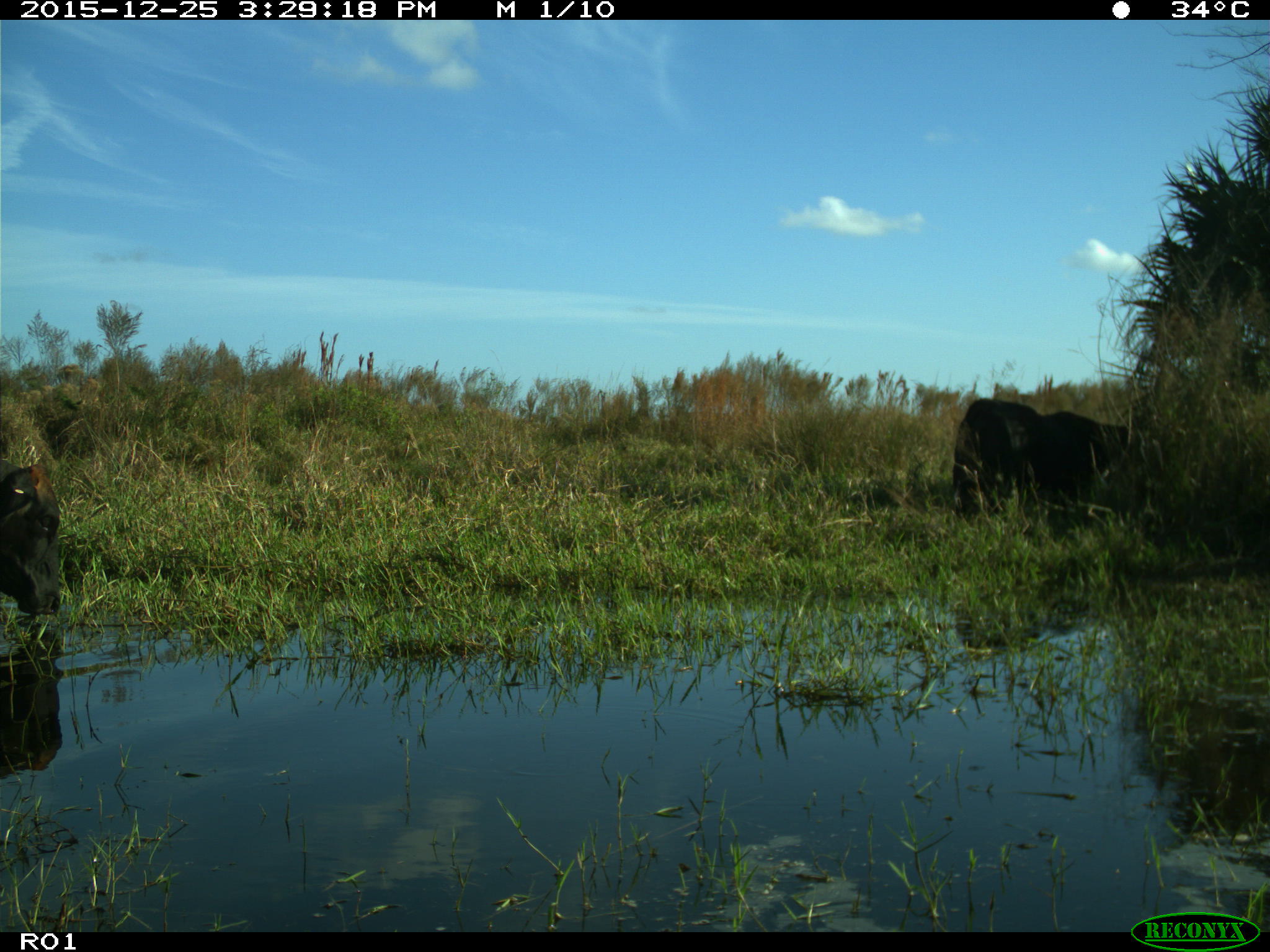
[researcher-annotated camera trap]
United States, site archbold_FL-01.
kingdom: Animalia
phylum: Chordata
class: Mammalia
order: Artiodactyla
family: Bovidae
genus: Bos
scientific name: Bos taurus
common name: domestic cow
Bos taurus (domestic cow).